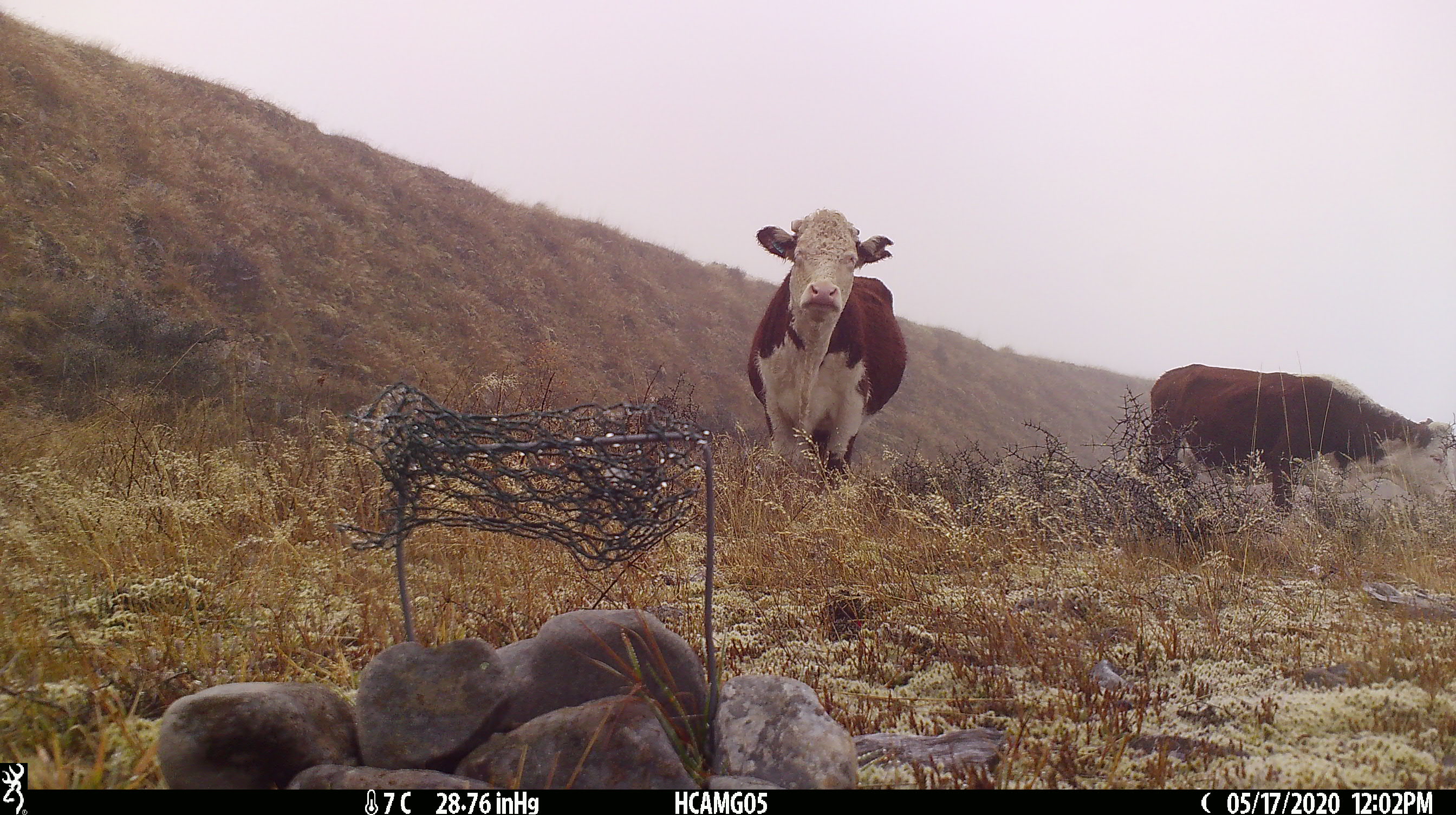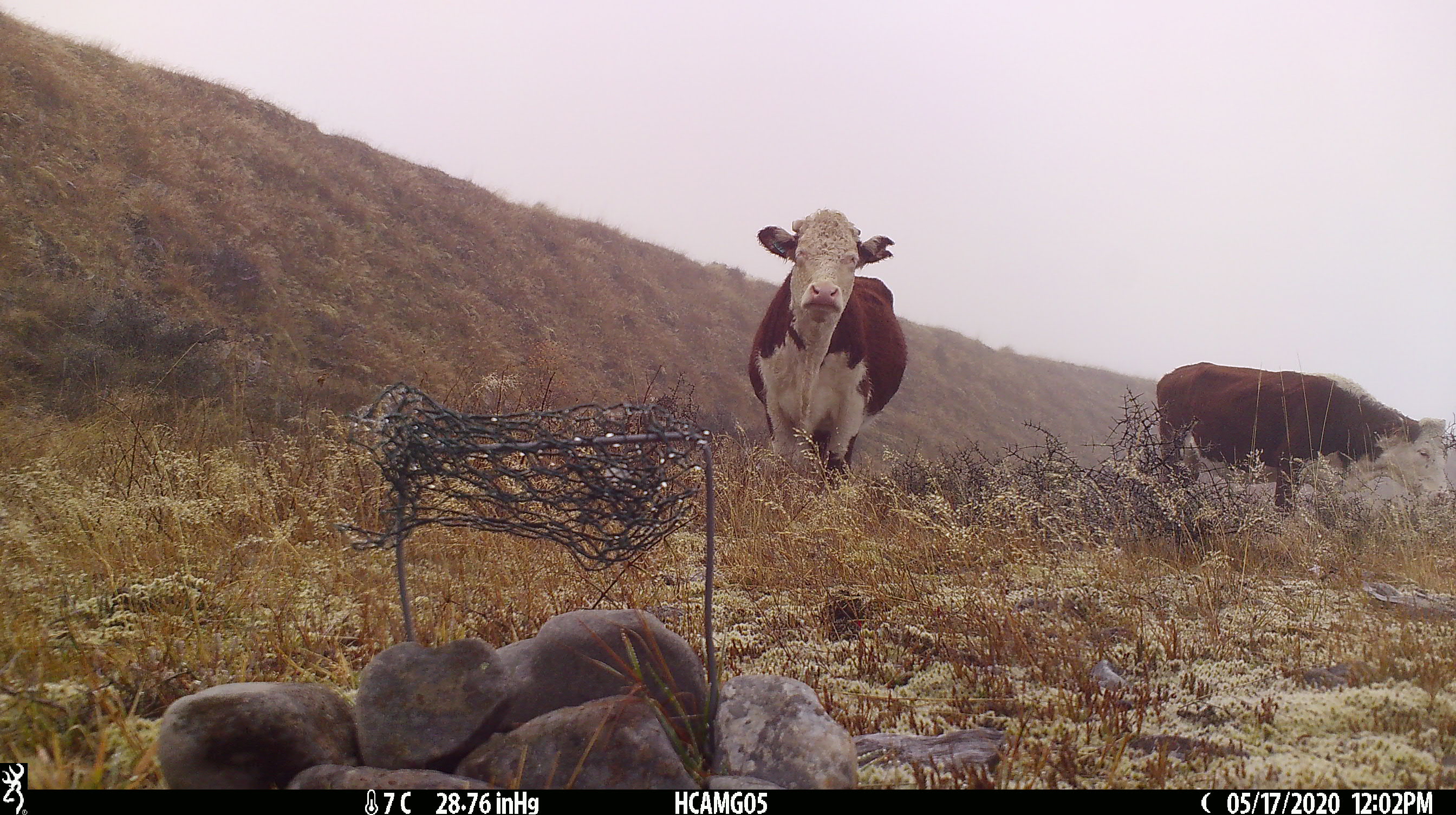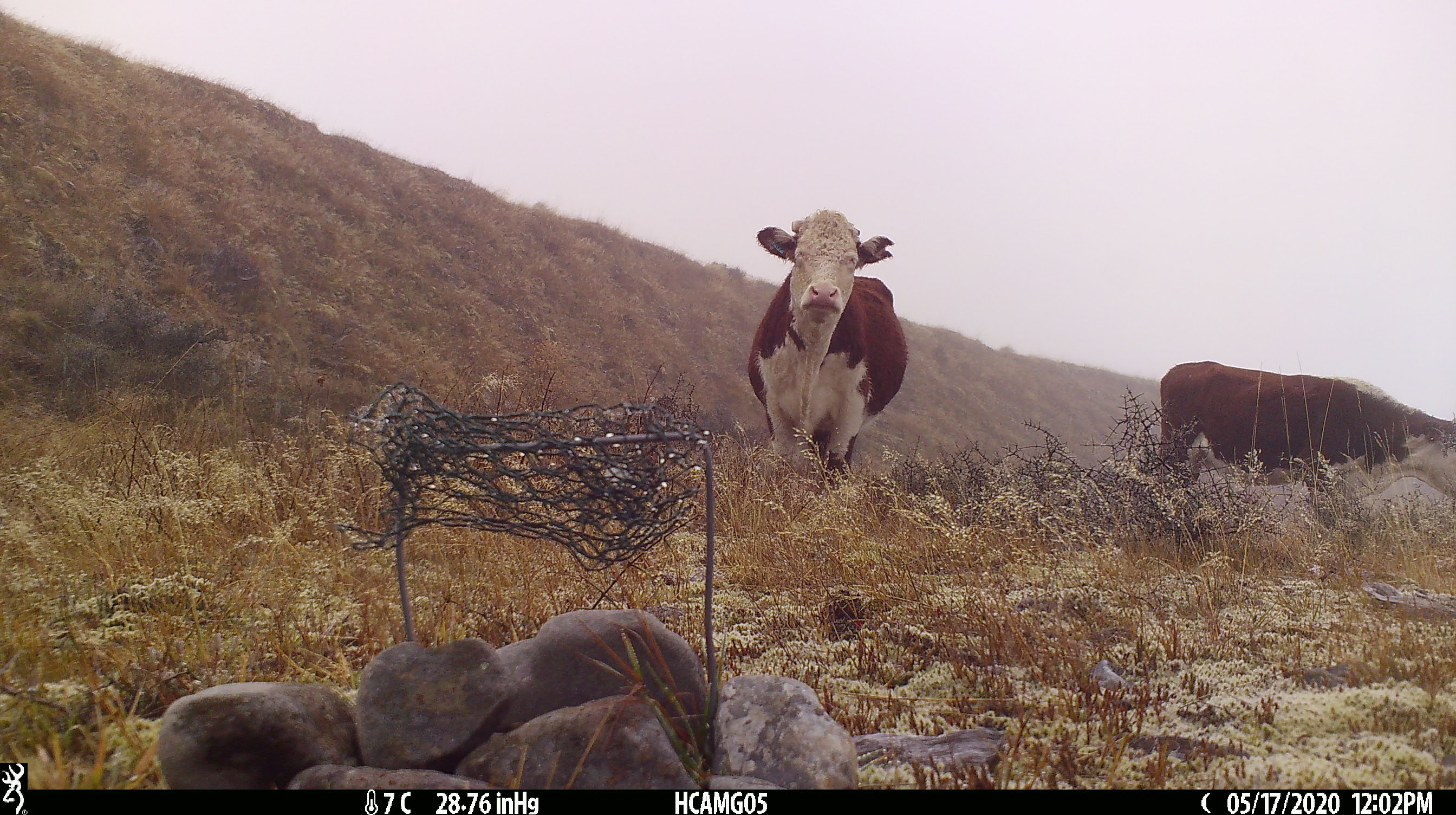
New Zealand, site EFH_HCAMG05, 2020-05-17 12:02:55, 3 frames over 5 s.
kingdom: Animalia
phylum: Chordata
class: Mammalia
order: Artiodactyla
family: Bovidae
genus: Bos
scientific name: Bos taurus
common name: domestic cow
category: cow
Cow (domestic cow) (Bos taurus).